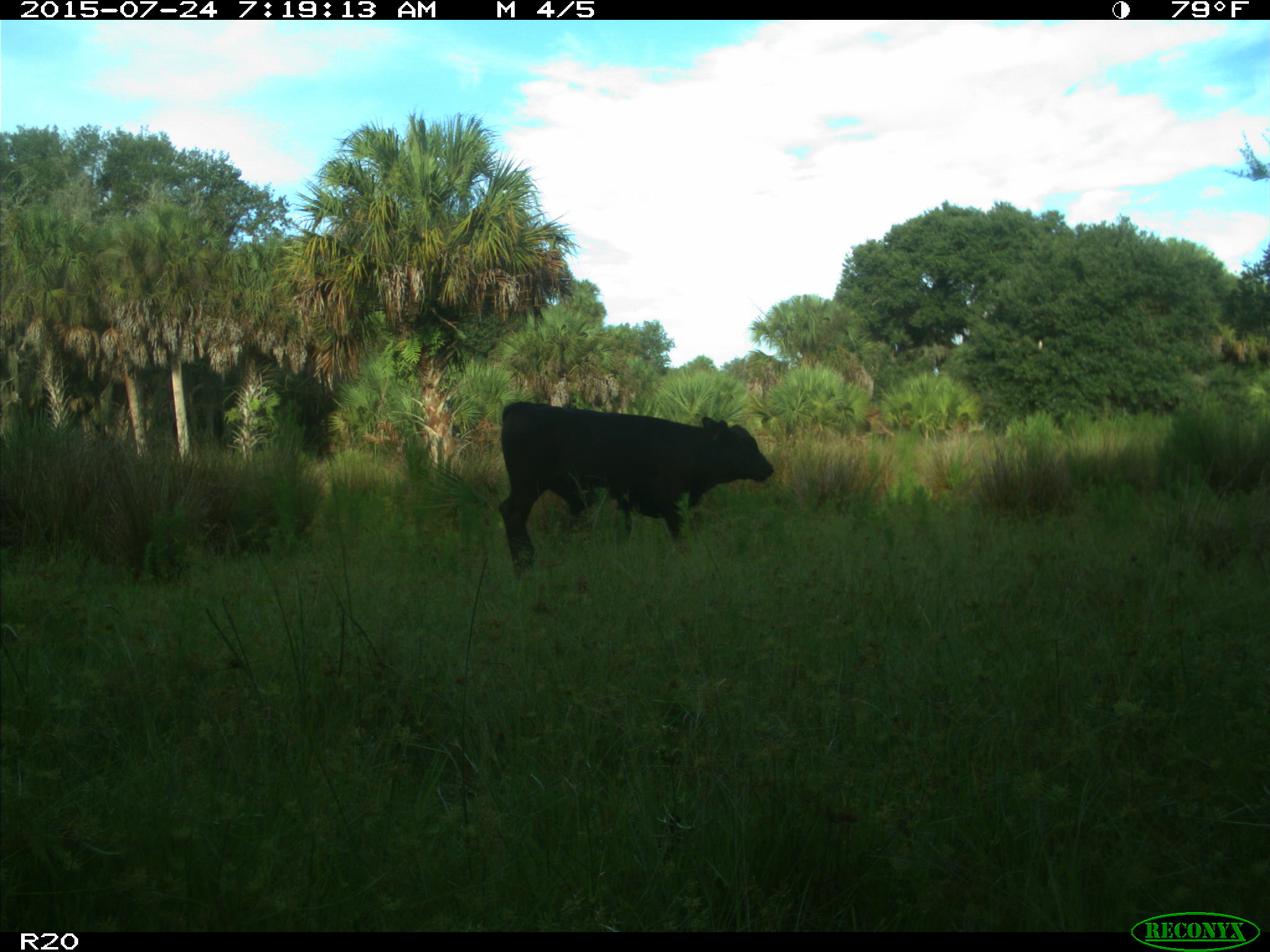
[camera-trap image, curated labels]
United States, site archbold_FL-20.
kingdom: Animalia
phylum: Chordata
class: Mammalia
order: Artiodactyla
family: Bovidae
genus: Bos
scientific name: Bos taurus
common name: domestic cow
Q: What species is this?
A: Bos taurus (domestic cow).